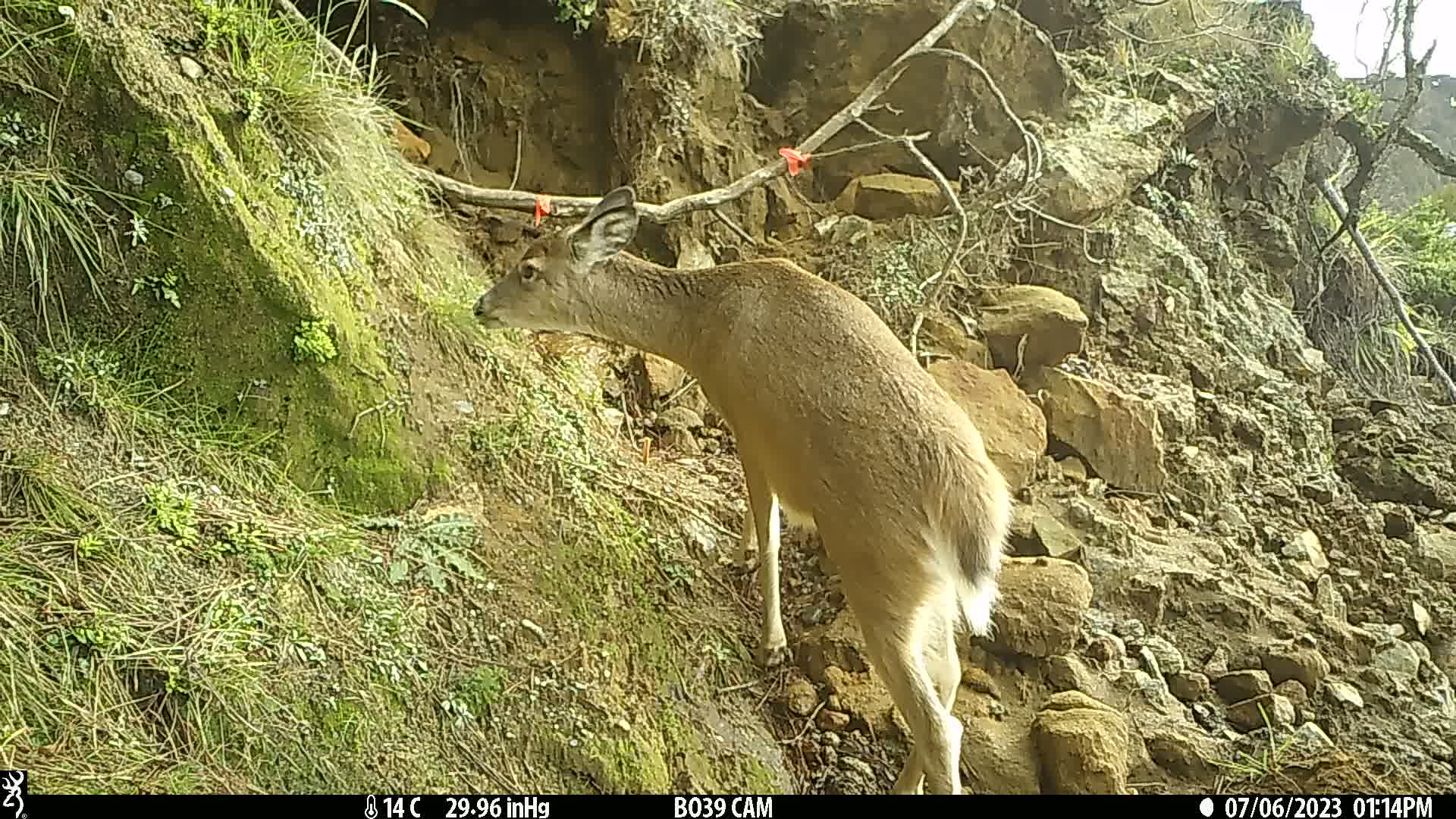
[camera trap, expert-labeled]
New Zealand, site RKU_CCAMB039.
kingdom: Animalia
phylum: Chordata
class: Mammalia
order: Artiodactyla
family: Cervidae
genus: Odocoileus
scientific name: Odocoileus virginianus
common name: white-tailed deer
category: white tailed deer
White tailed deer (white-tailed deer) (Odocoileus virginianus).